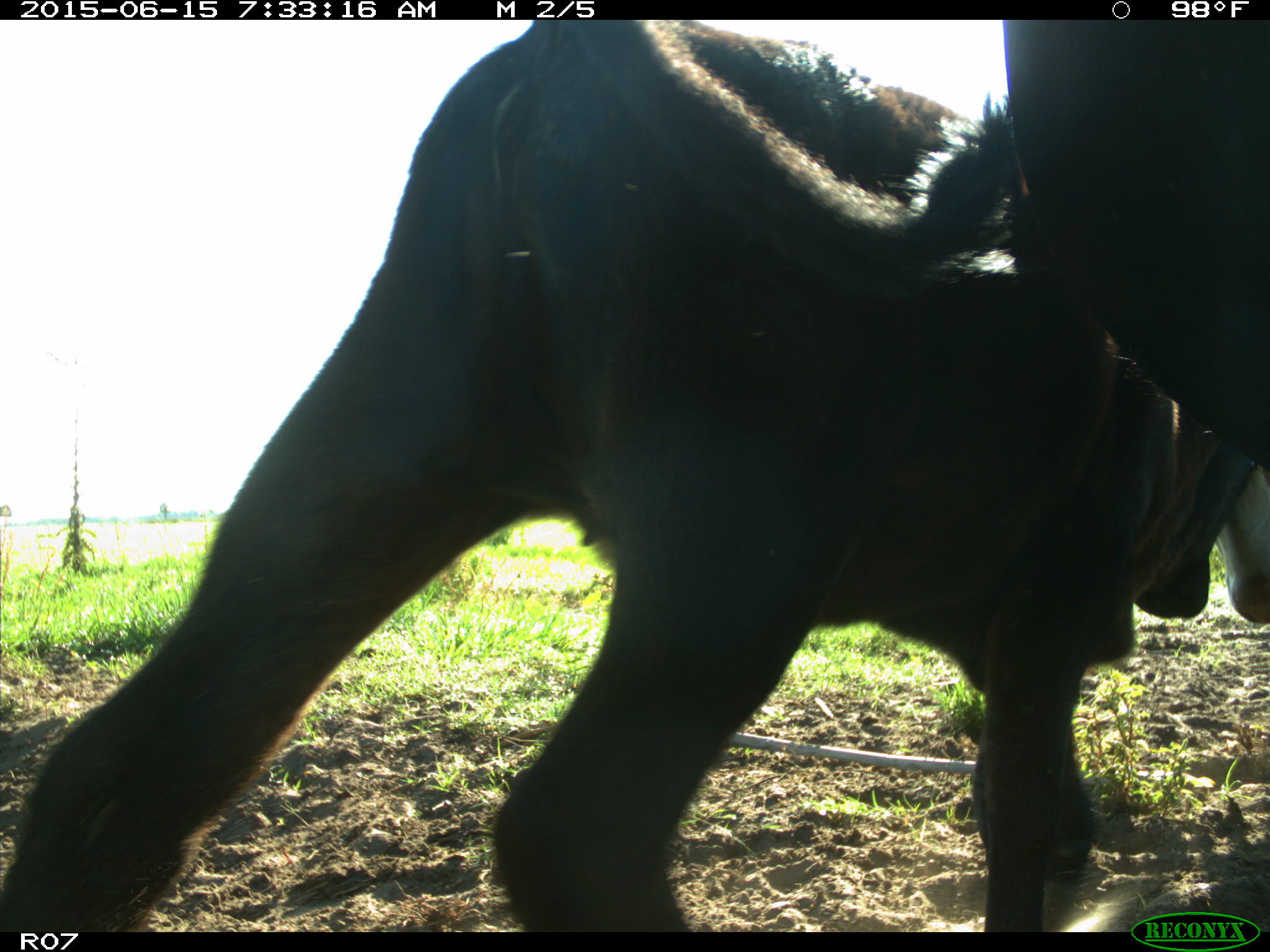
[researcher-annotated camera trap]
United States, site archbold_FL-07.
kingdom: Animalia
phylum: Chordata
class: Mammalia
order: Artiodactyla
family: Bovidae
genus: Bos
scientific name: Bos taurus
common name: domestic cow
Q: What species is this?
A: Bos taurus (domestic cow).